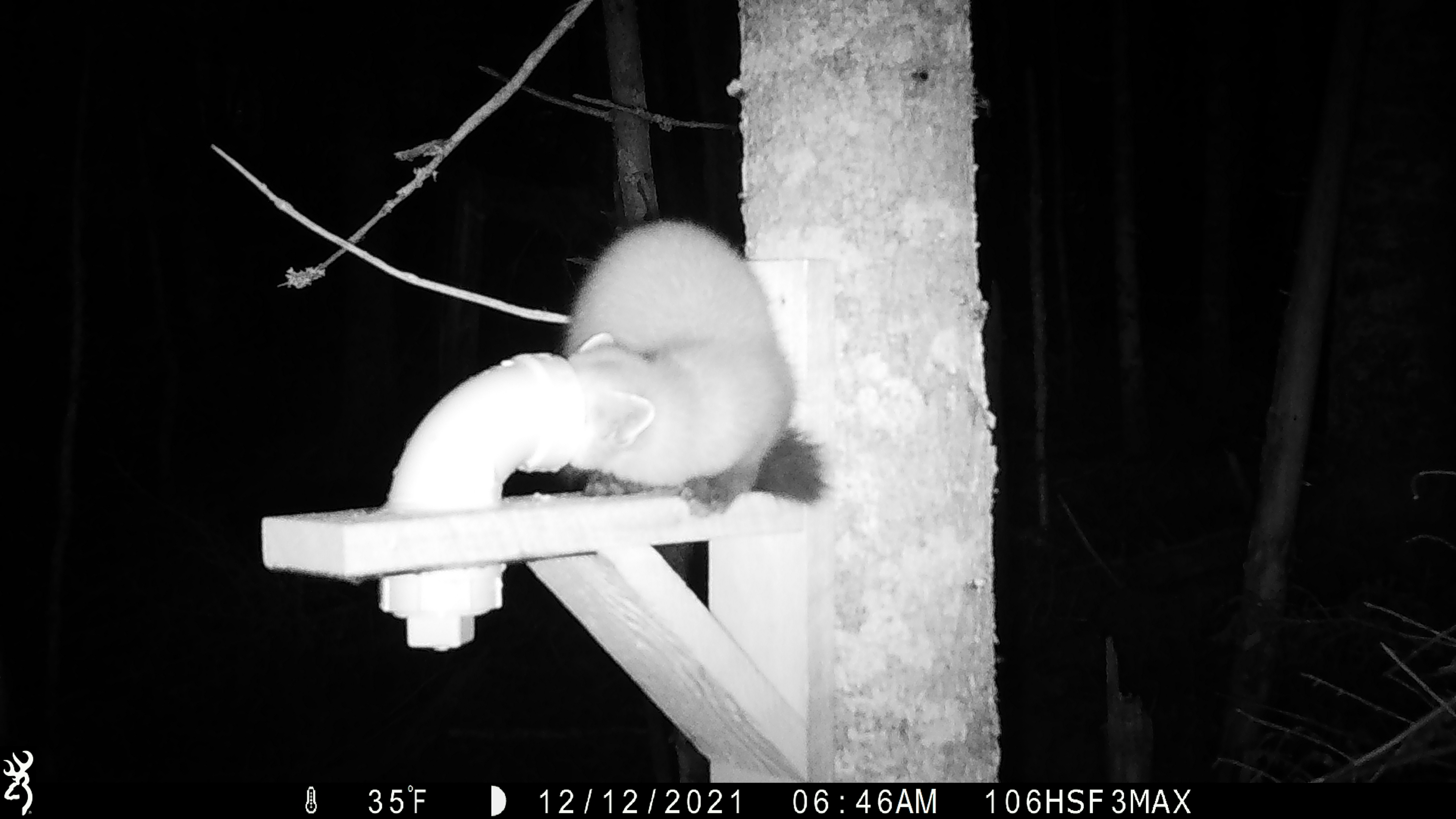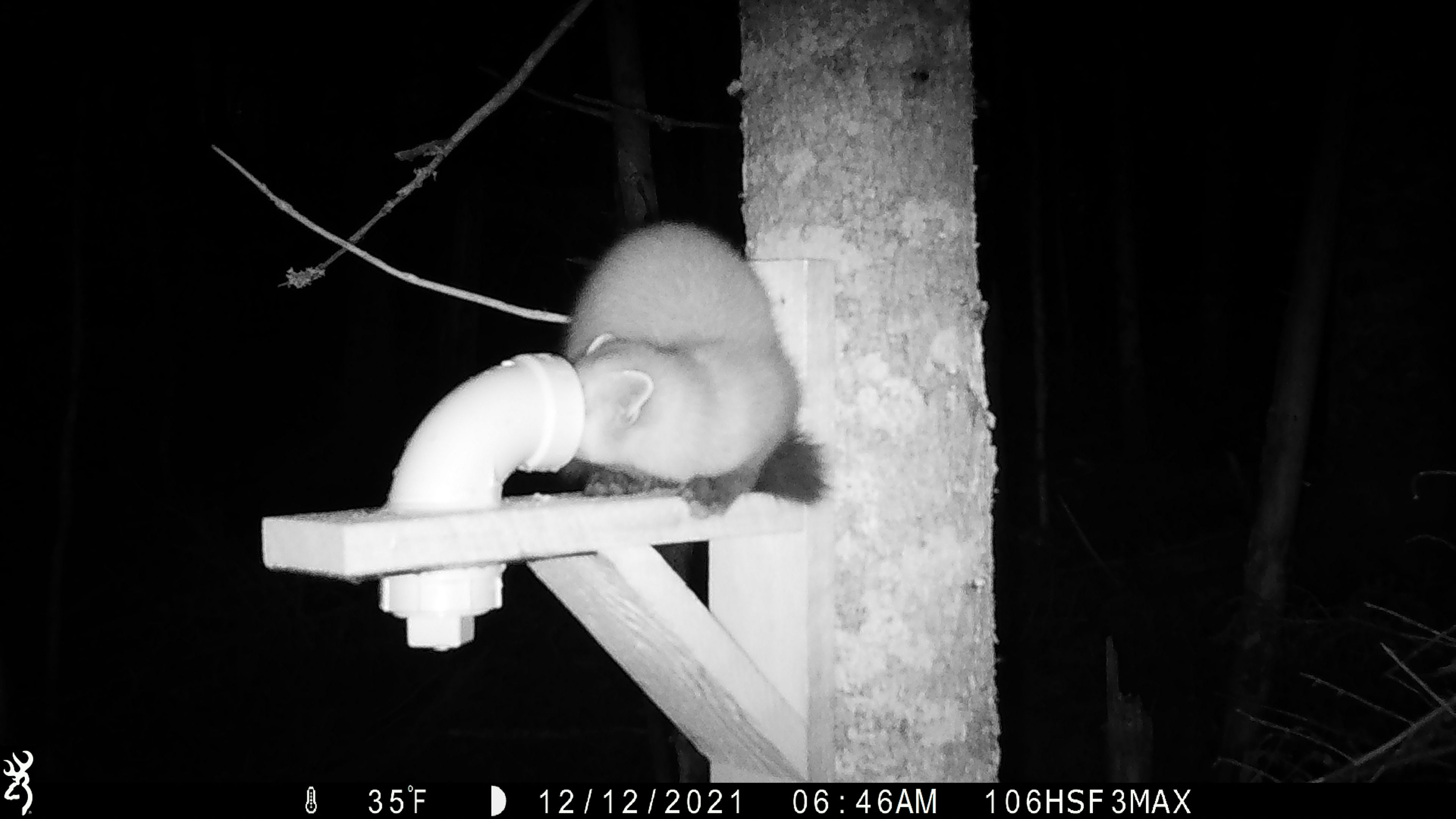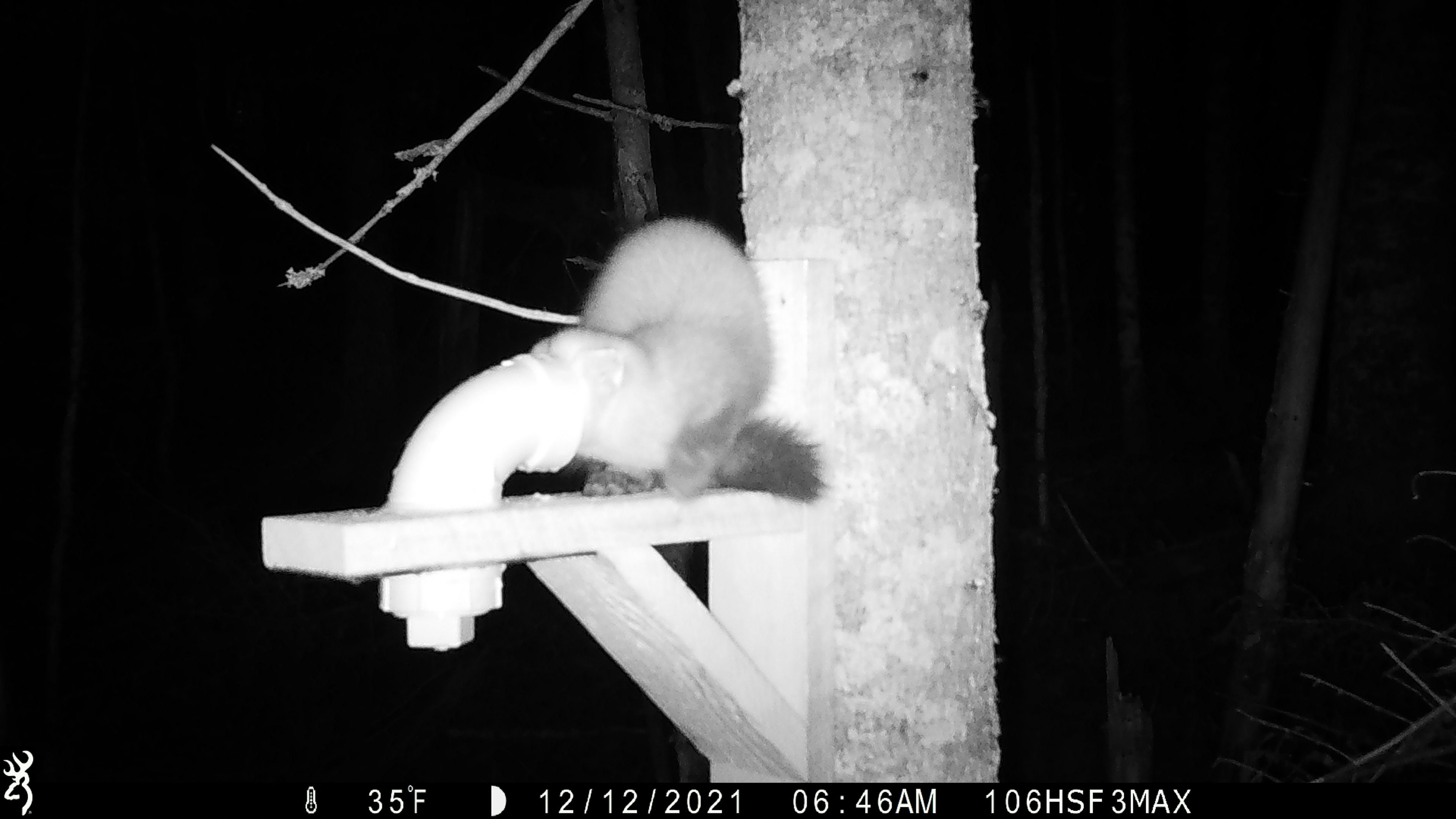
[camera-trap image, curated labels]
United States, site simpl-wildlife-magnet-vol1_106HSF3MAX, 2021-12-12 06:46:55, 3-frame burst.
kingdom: Animalia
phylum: Chordata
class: Mammalia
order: Carnivora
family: Mustelidae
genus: Martes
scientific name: Martes americana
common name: american marten